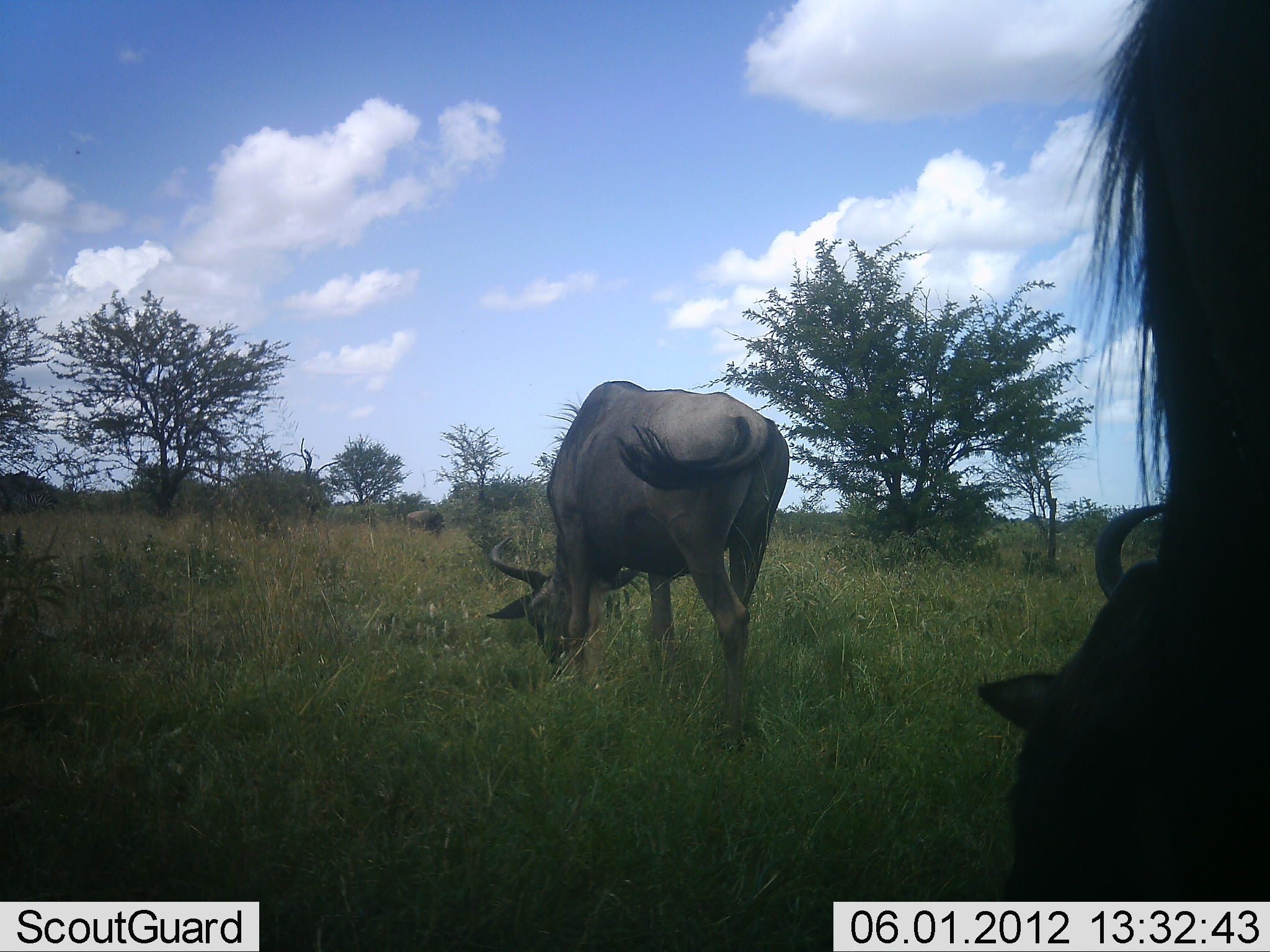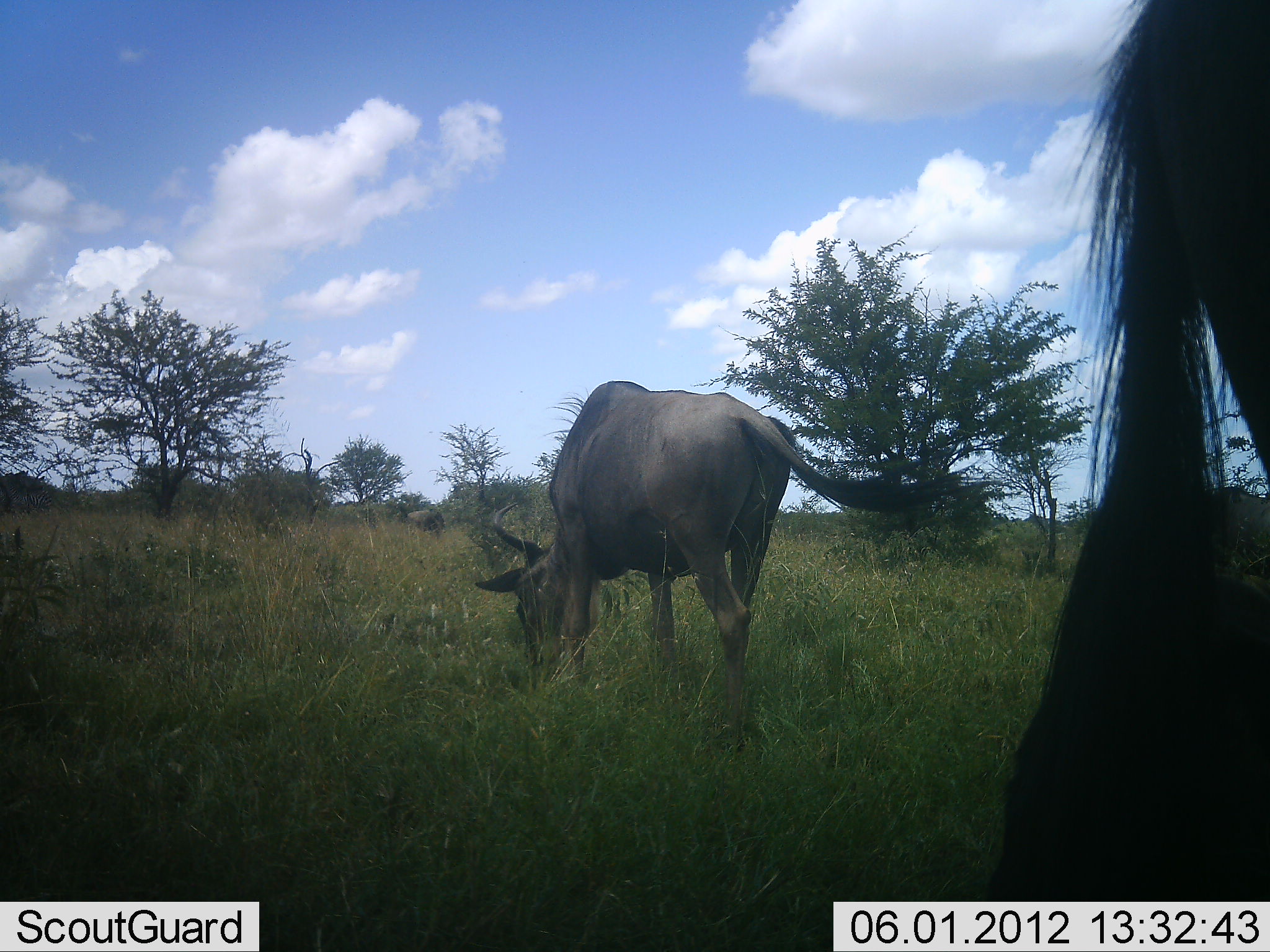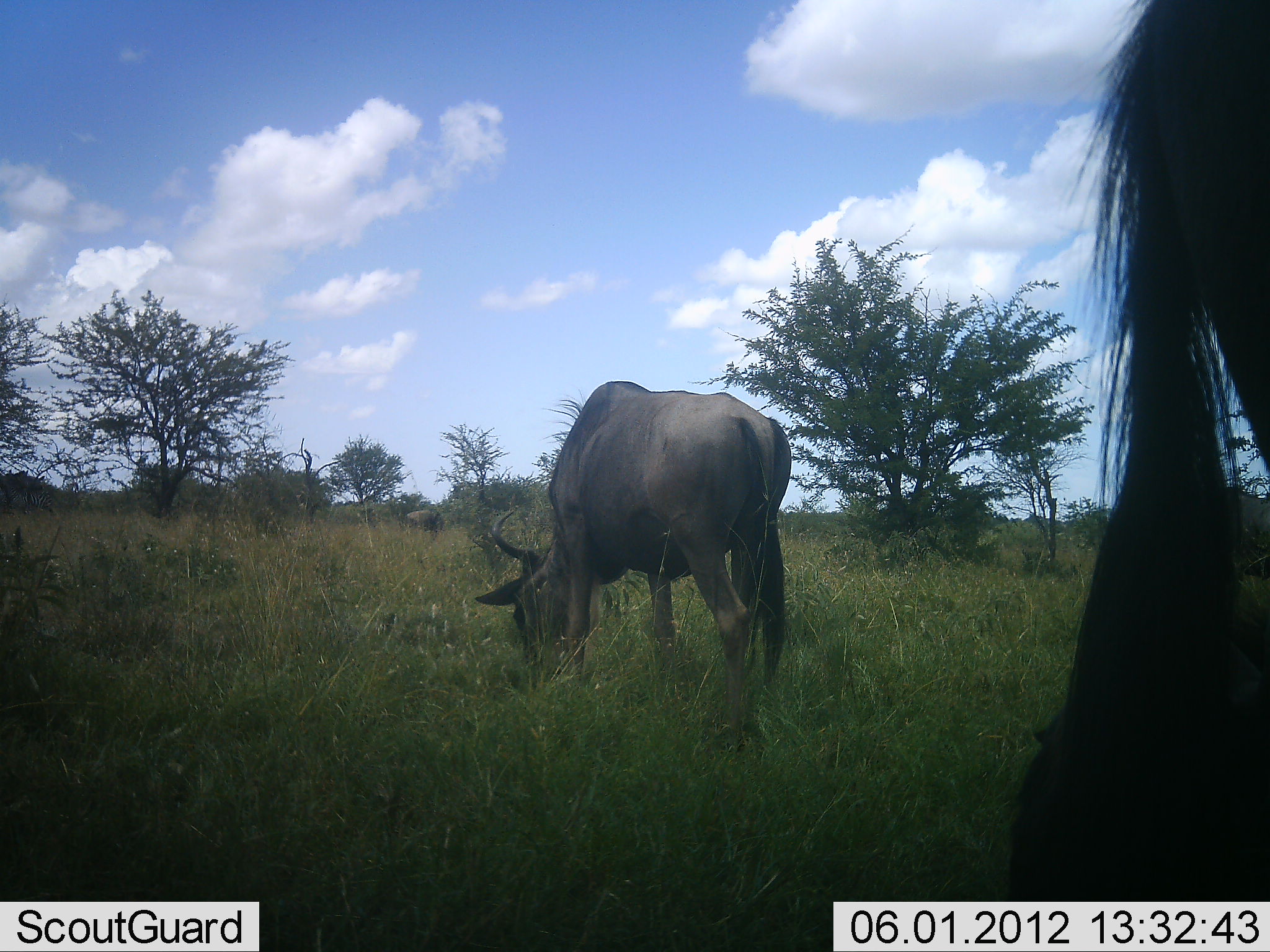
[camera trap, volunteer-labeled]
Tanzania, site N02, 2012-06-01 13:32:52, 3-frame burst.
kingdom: Animalia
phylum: Chordata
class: Mammalia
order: Artiodactyla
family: Bovidae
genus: Connochaetes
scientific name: Connochaetes taurinus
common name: blue wildebeest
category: wildebeest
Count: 3.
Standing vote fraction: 60%.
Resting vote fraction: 40%.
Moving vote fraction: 0%.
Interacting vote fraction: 0%.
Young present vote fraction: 0%.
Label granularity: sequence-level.